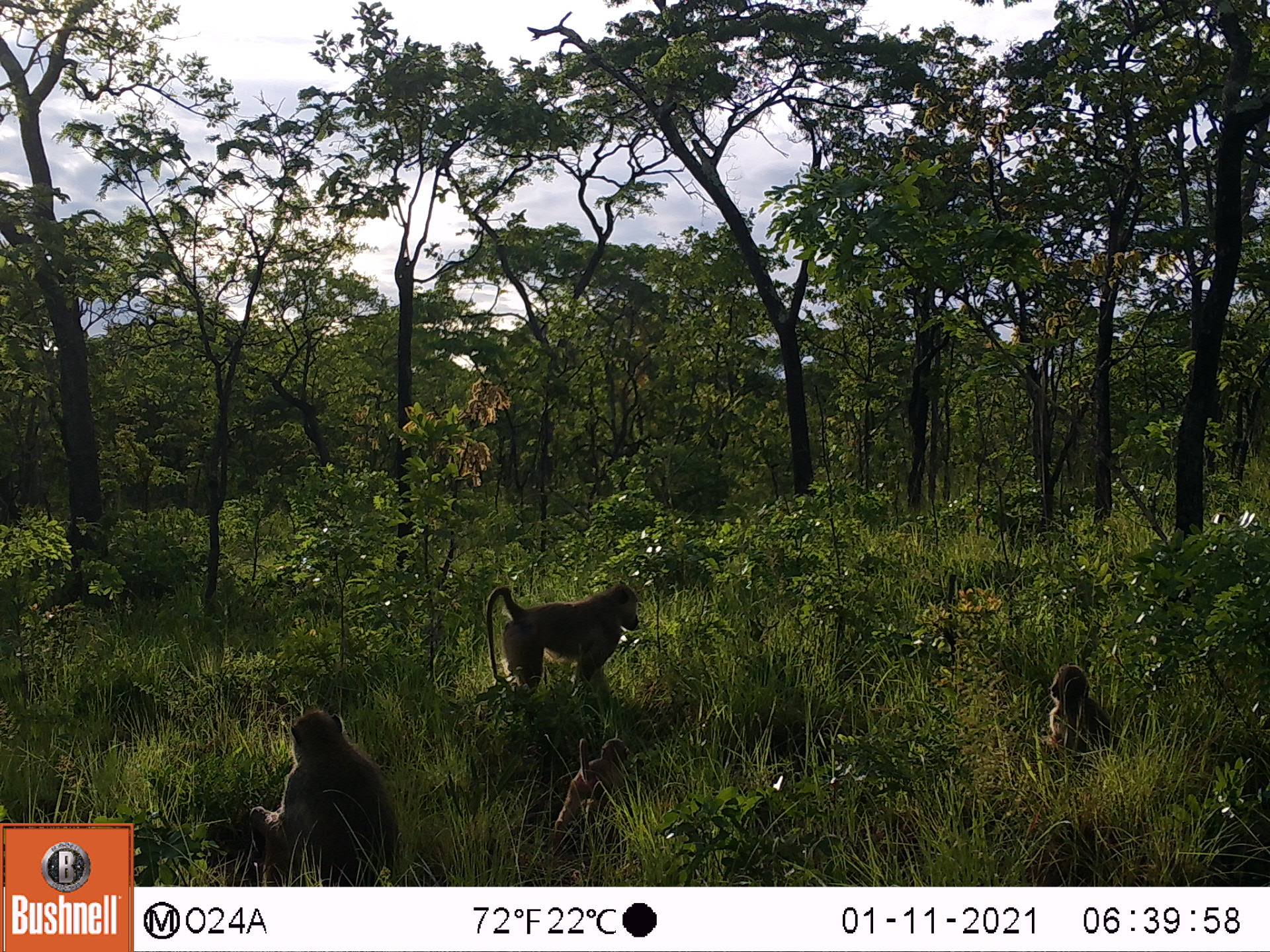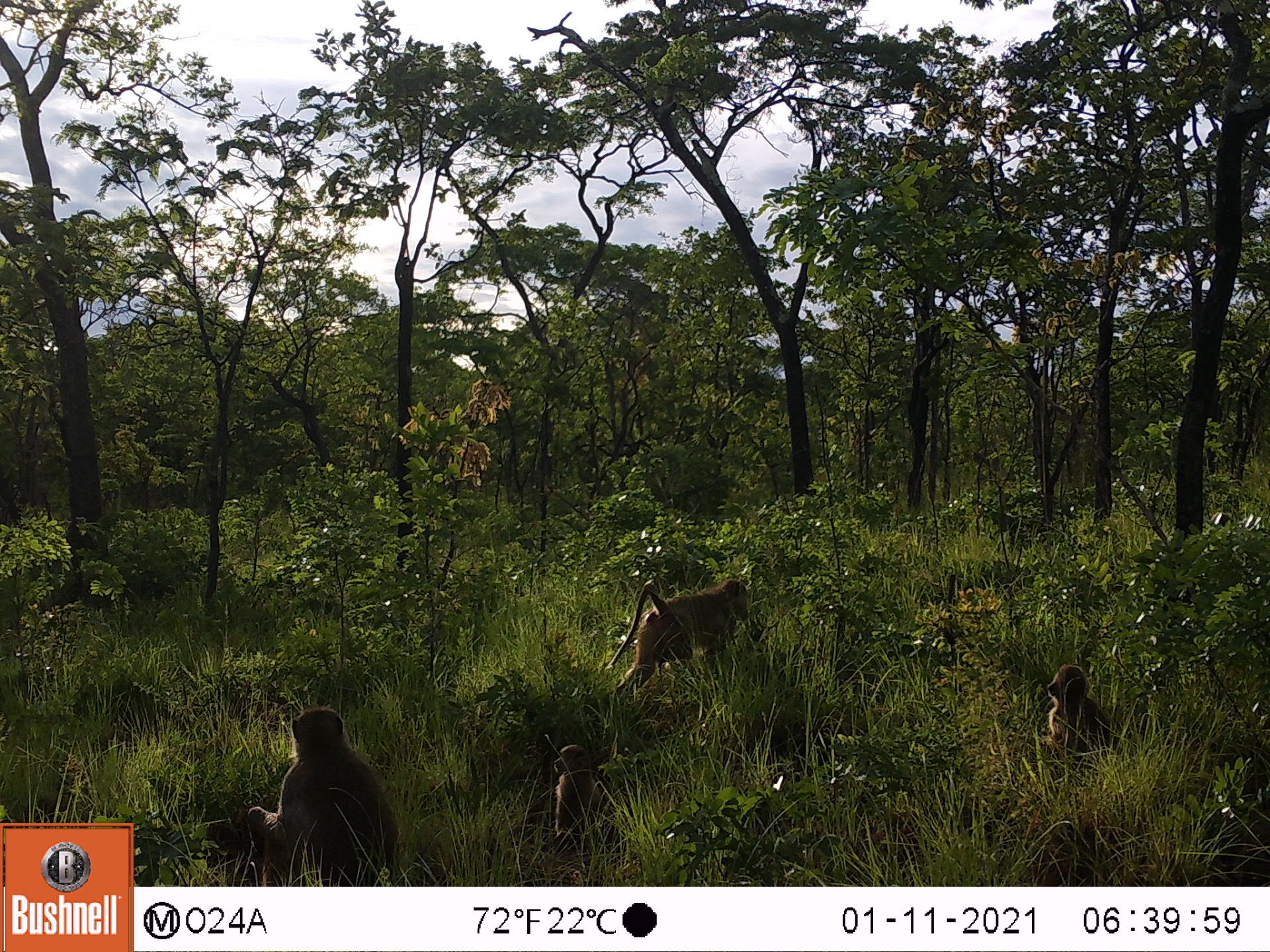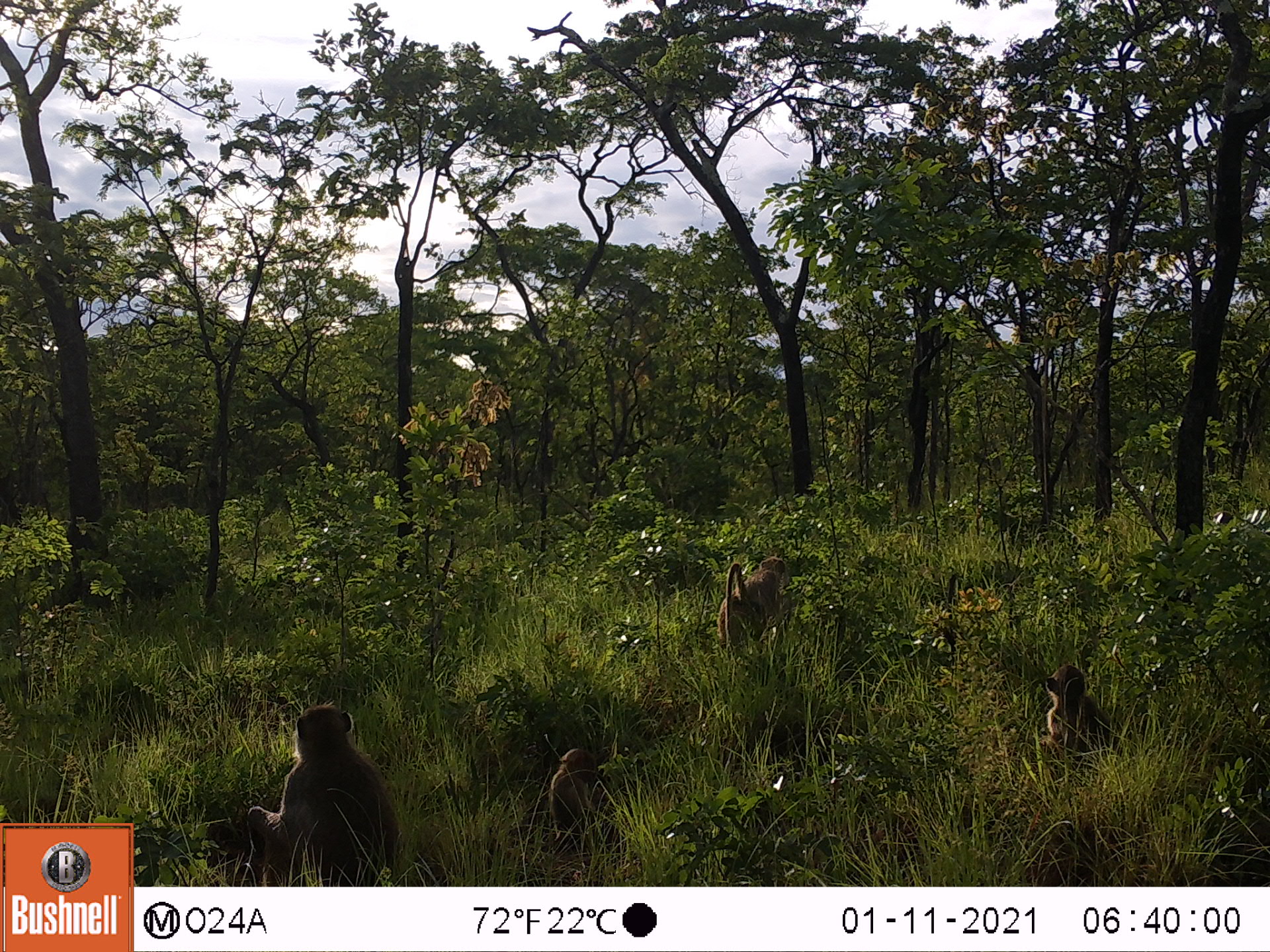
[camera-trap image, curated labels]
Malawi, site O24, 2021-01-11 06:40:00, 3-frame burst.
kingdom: Animalia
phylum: Chordata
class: Mammalia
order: Primates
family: Cercopithecidae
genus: Papio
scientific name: Papio cynocephalus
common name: yellow baboon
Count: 4.